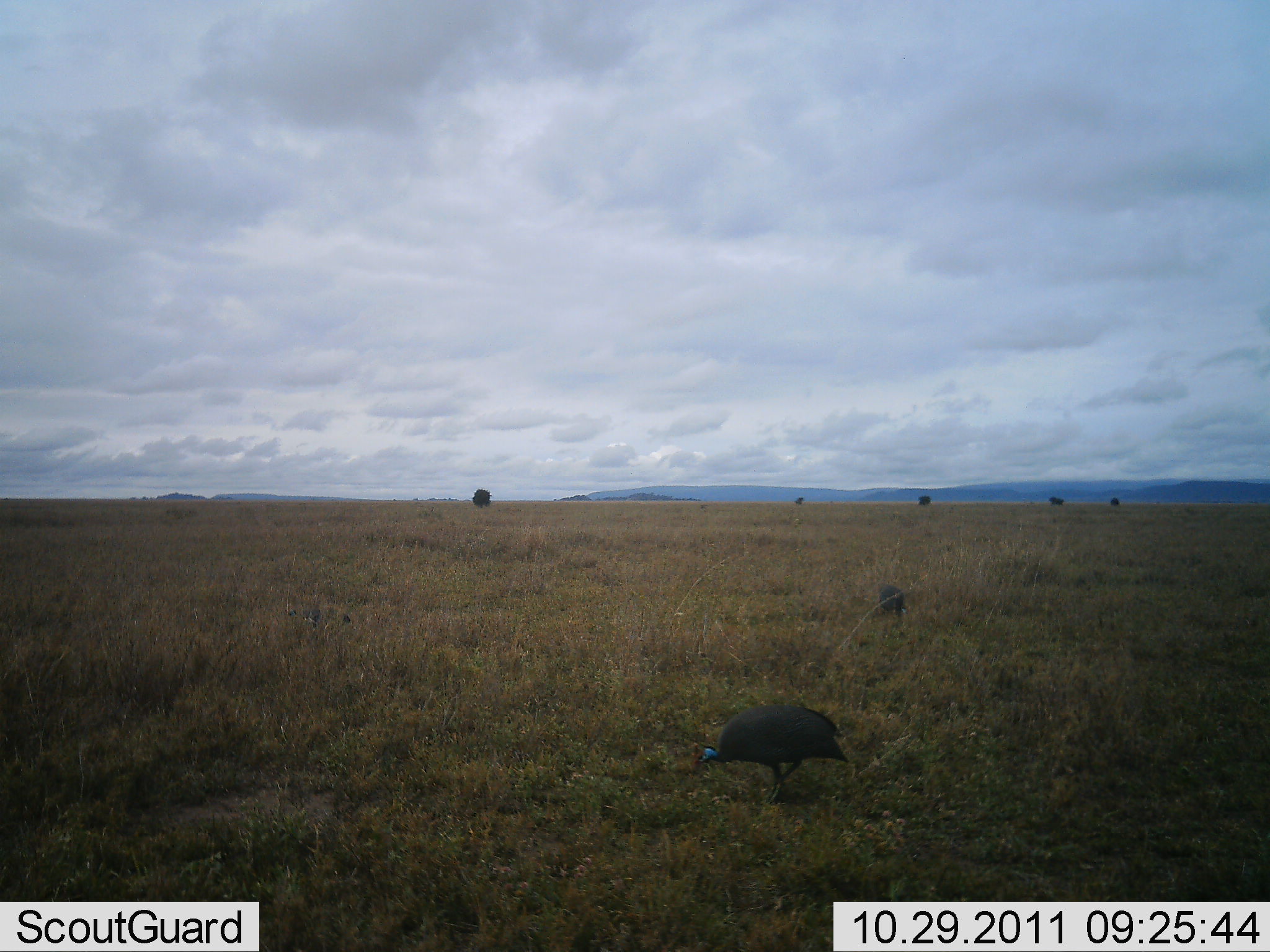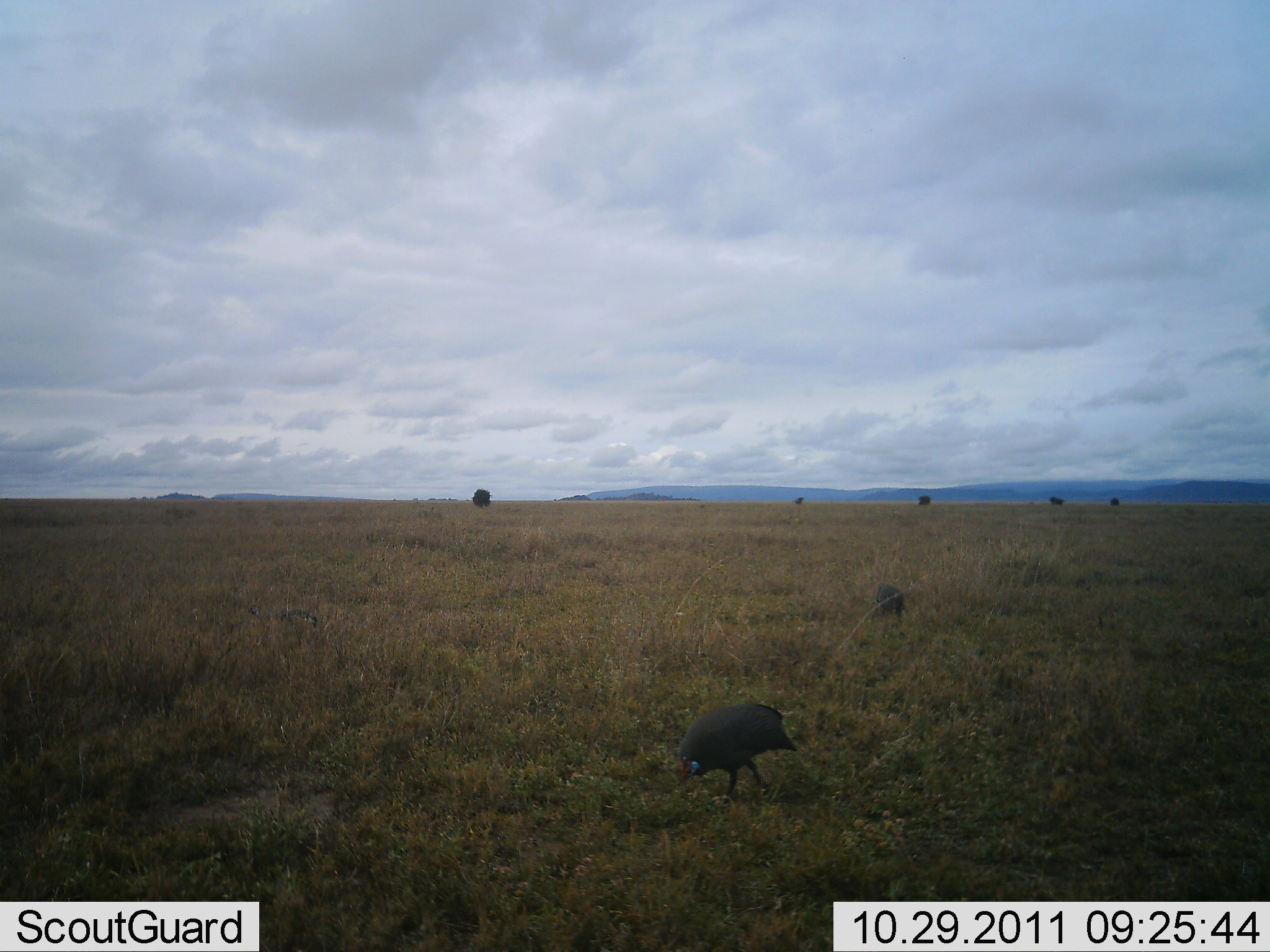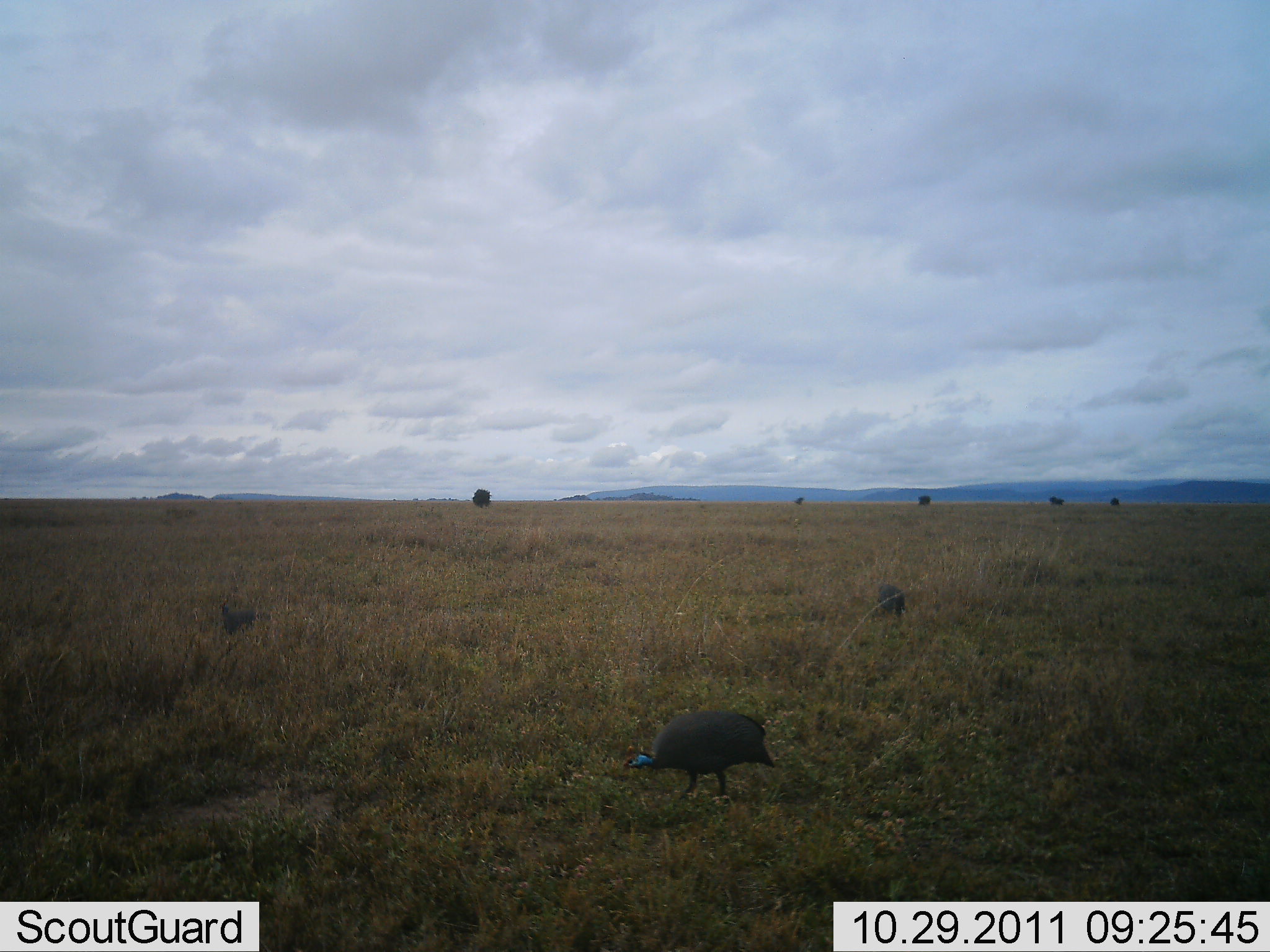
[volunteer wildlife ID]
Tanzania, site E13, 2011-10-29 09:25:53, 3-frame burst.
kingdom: Animalia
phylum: Chordata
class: Aves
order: Galliformes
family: Numididae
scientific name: Numididae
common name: guinea fowl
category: guineafowl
Guineafowl (guinea fowl) (Numididae), count 3. Behavior (volunteer vote fractions): standing 9%, resting 0%, moving 64%, interacting 0%. Young present (vote fraction): 0%. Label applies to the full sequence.